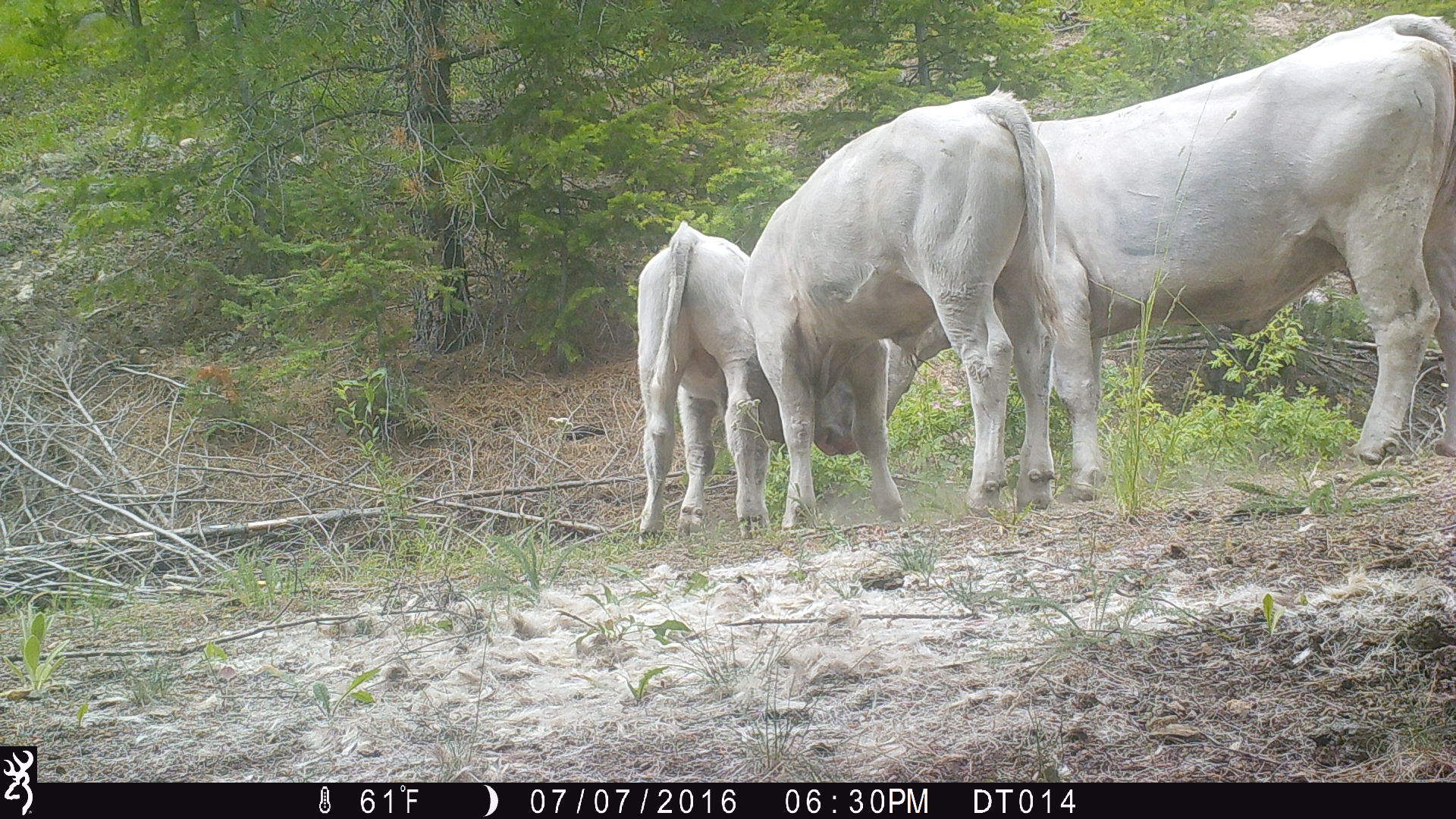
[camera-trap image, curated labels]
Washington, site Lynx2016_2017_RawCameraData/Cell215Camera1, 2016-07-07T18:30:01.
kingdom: Animalia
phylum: Chordata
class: Mammalia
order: Artiodactyla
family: Bovidae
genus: Bos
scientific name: Bos taurus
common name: domestic cattle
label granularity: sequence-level